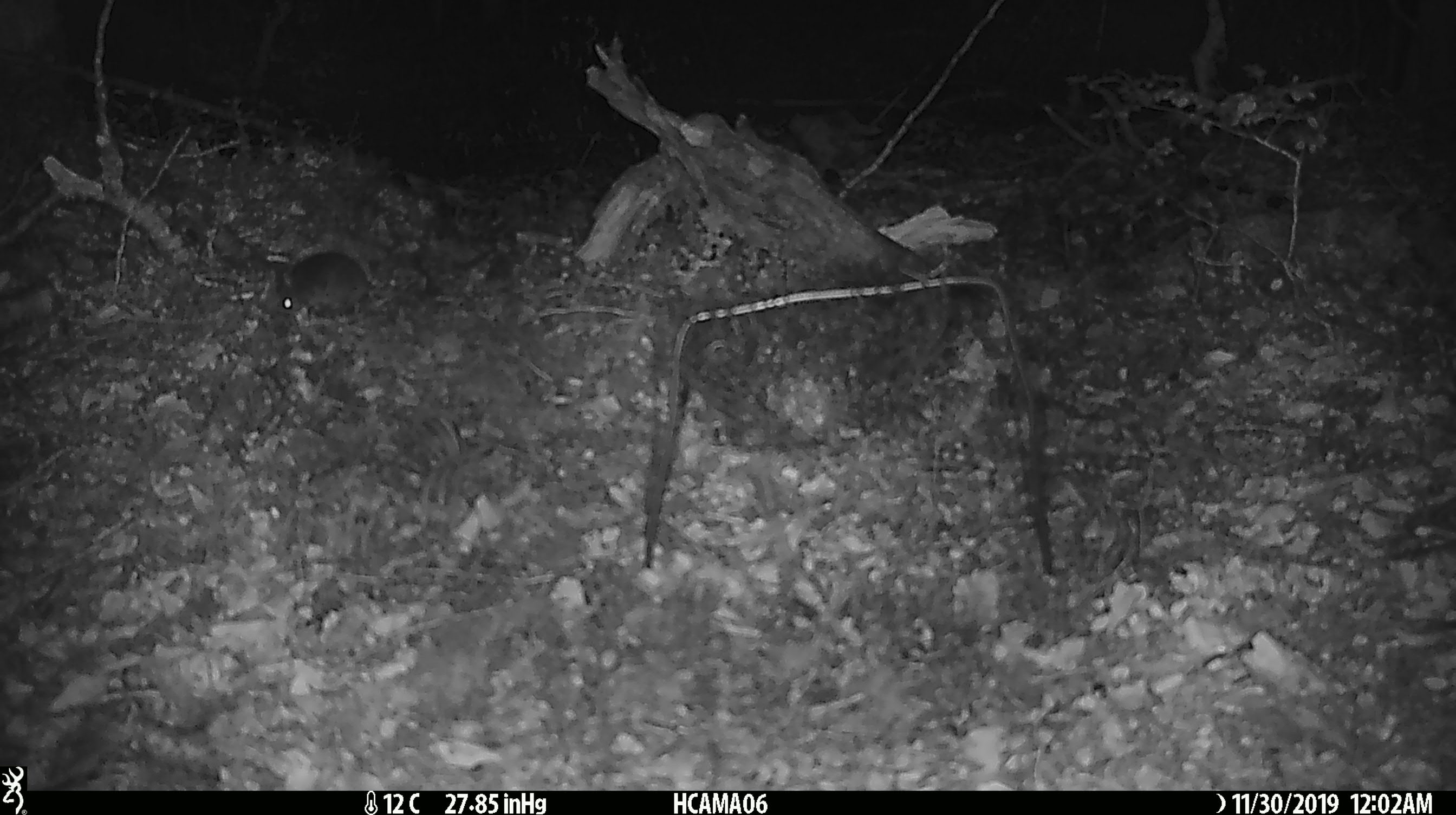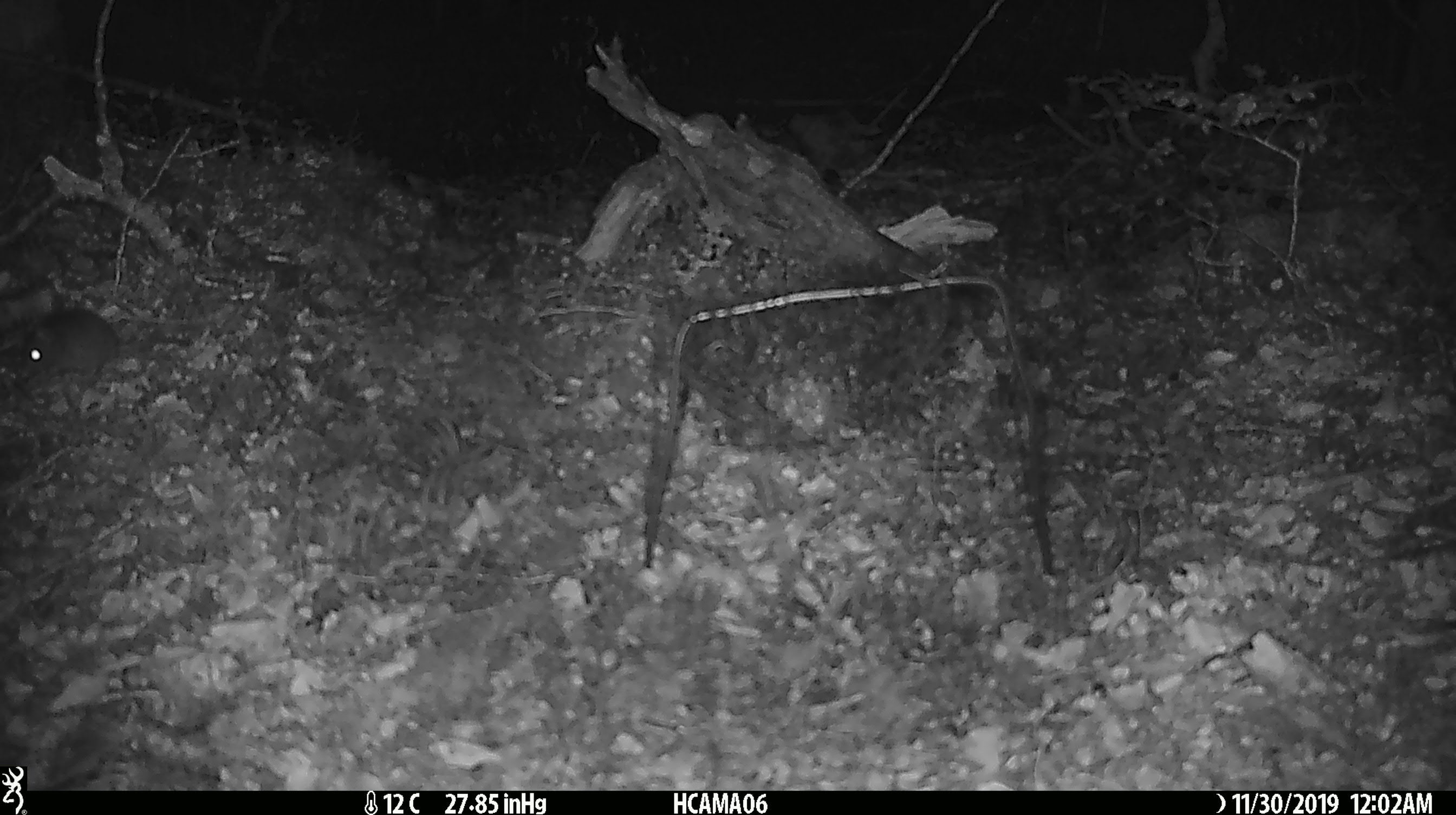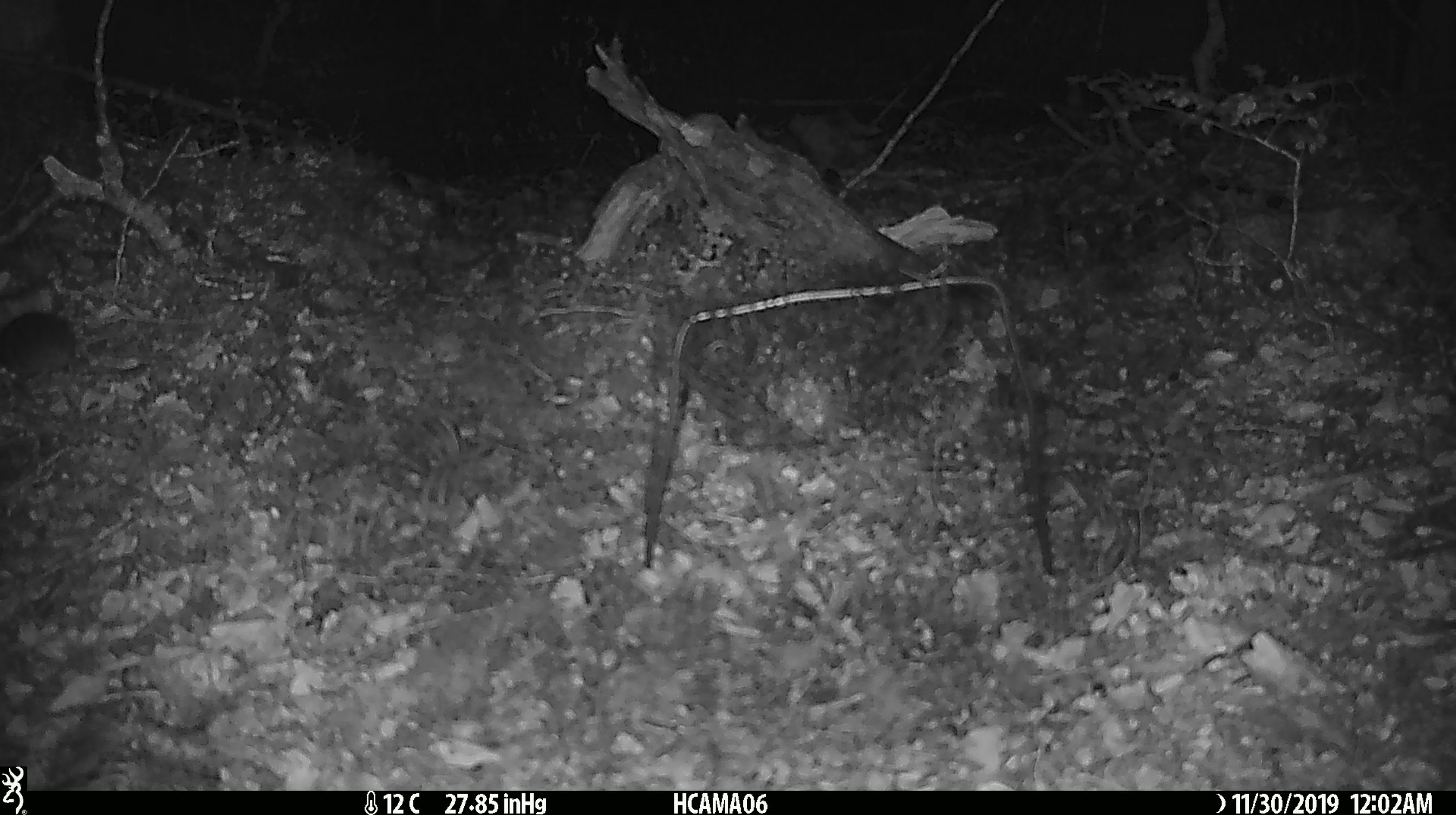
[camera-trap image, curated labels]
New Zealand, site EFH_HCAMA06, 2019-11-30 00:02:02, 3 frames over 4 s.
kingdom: Animalia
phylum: Chordata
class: Mammalia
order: Rodentia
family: Muridae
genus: Mus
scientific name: Mus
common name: mouse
Mouse (Mus).